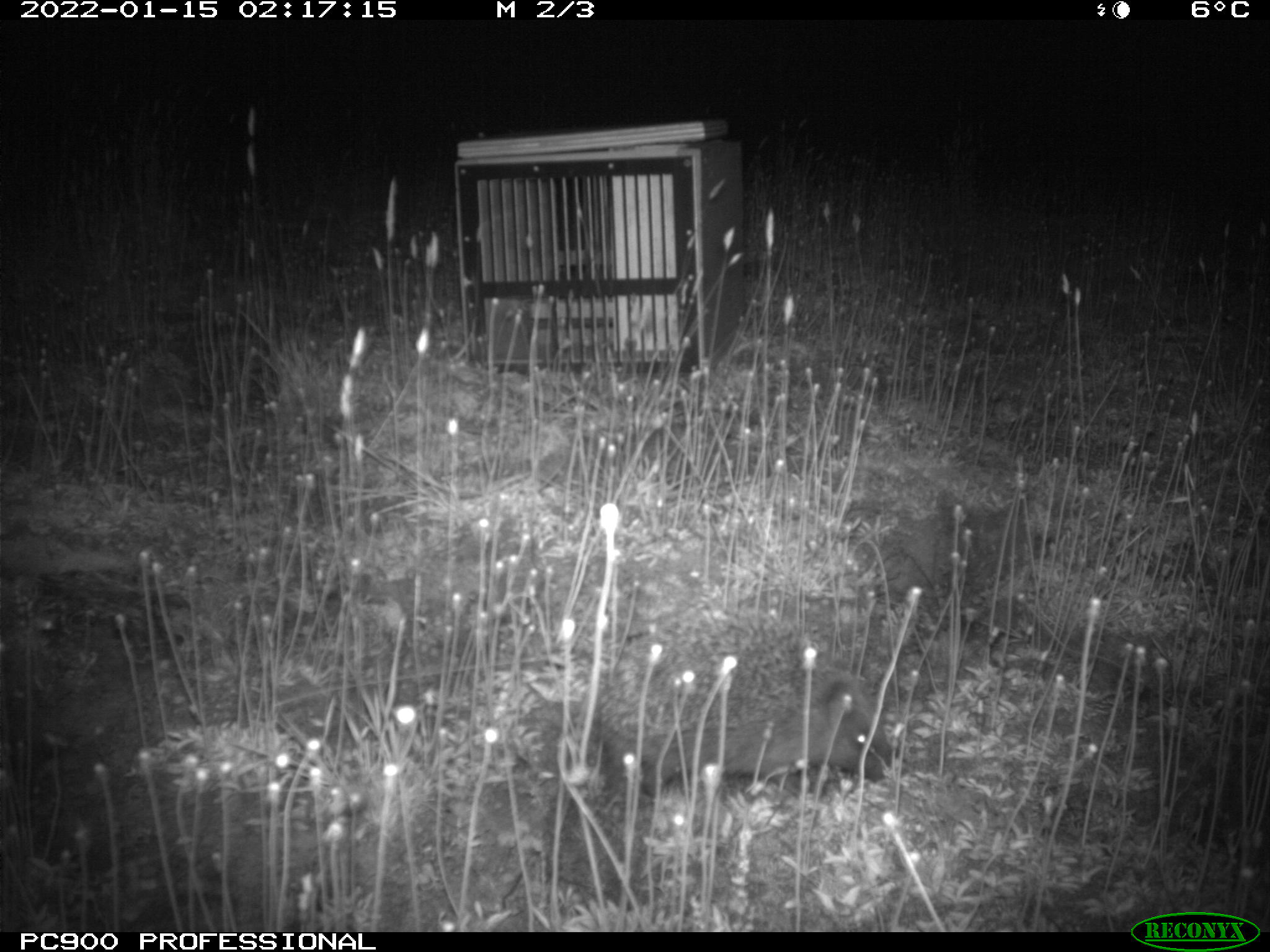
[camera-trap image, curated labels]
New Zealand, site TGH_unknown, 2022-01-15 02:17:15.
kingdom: Animalia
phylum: Chordata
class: Mammalia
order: Eulipotyphla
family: Erinaceidae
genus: Erinaceus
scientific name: Erinaceus europaeus europaeus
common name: european hedgehog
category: hedgehog